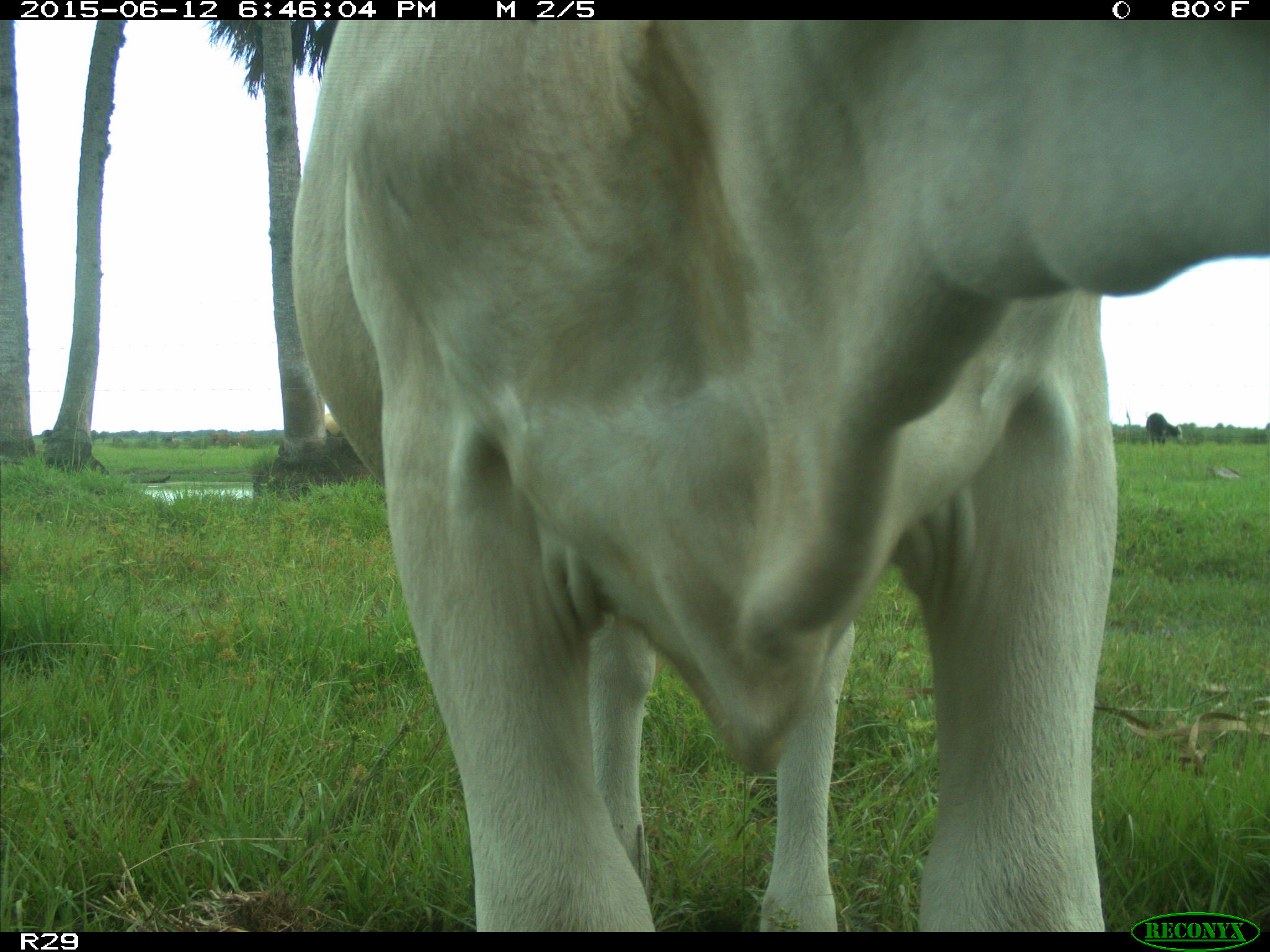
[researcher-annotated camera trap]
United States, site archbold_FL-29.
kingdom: Animalia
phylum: Chordata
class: Mammalia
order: Artiodactyla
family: Bovidae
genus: Bos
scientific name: Bos taurus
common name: domestic cow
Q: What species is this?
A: Bos taurus (domestic cow).